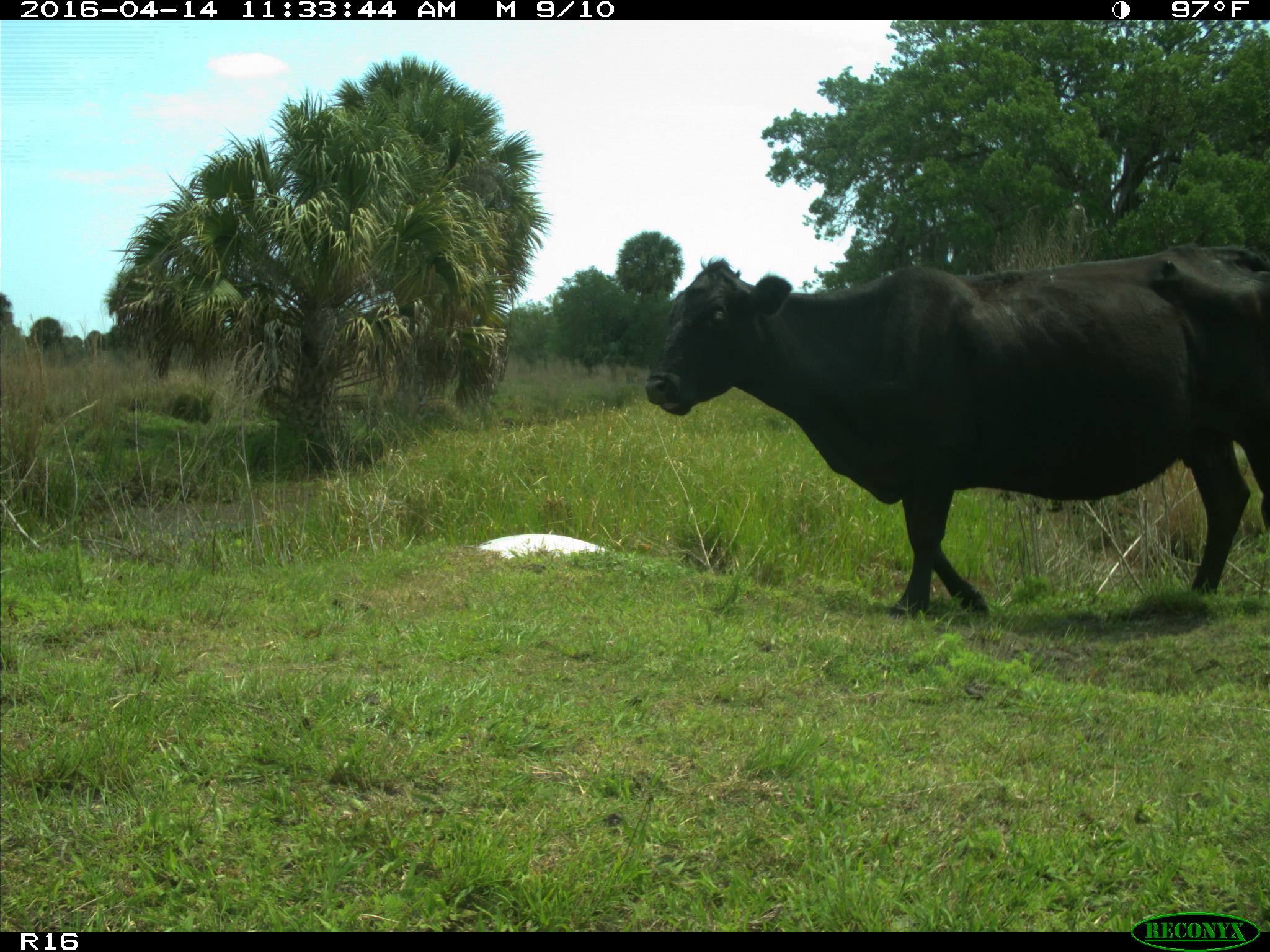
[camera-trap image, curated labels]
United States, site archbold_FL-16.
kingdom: Animalia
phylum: Chordata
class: Mammalia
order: Artiodactyla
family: Bovidae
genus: Bos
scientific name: Bos taurus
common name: domestic cow